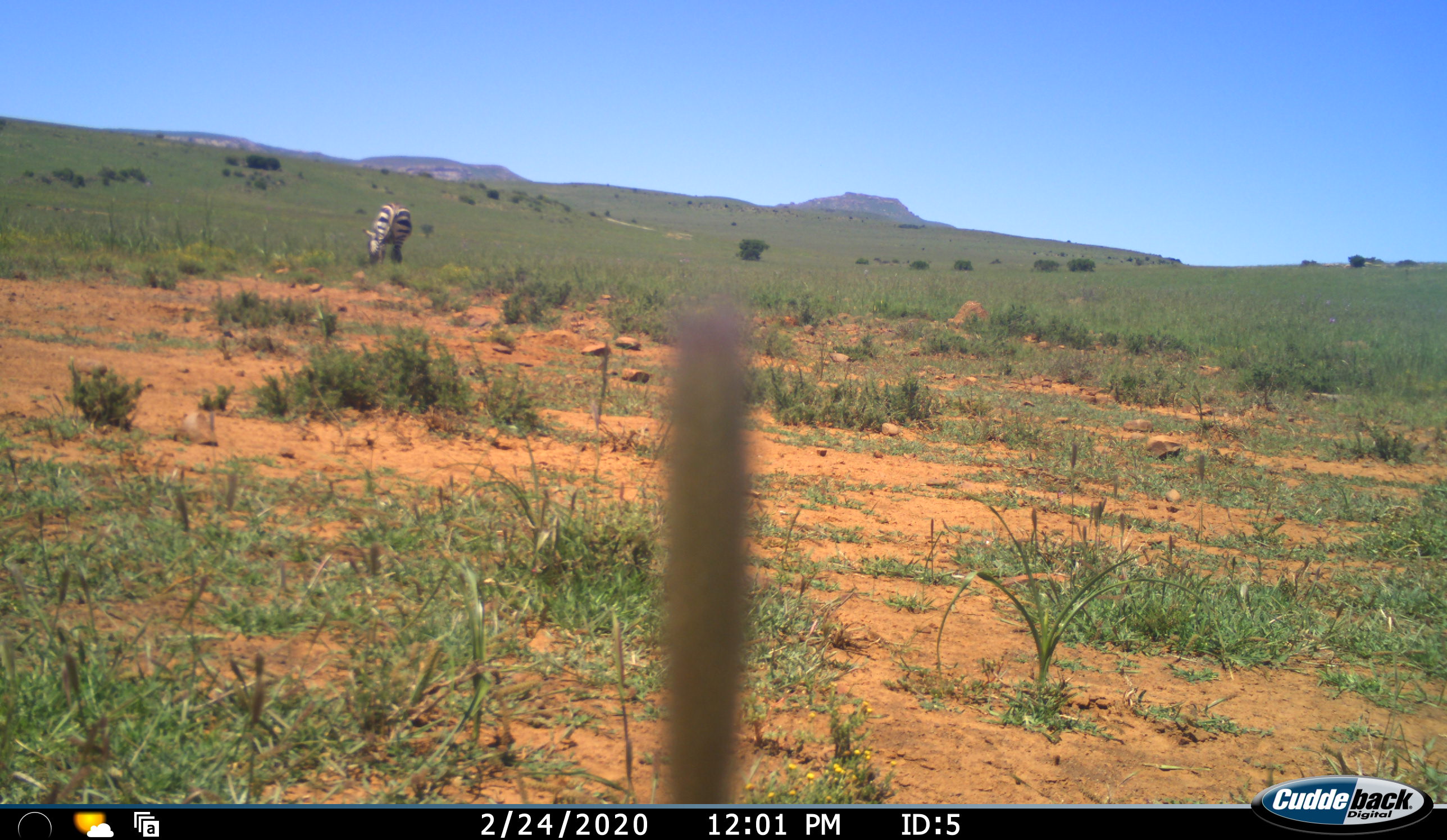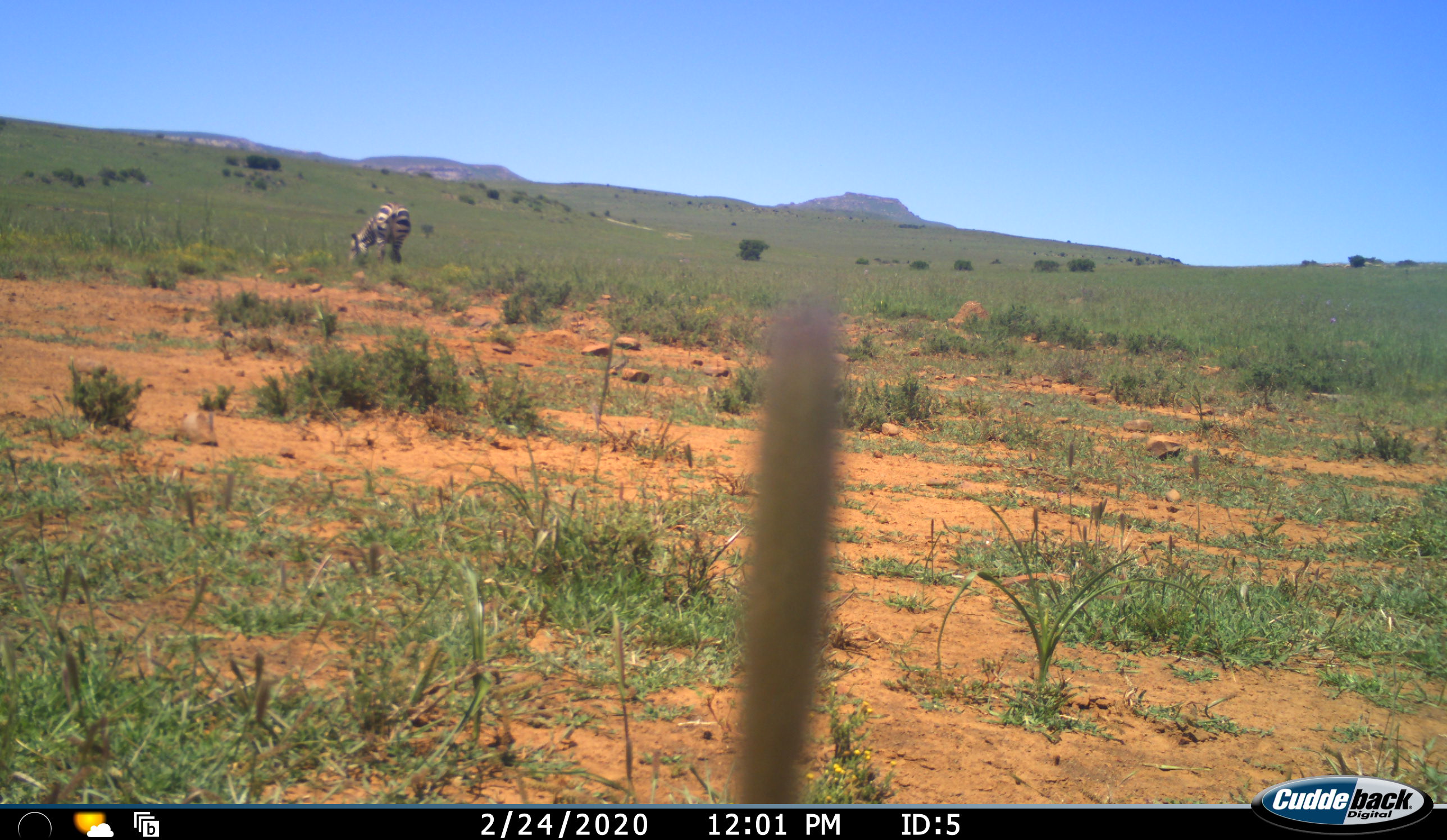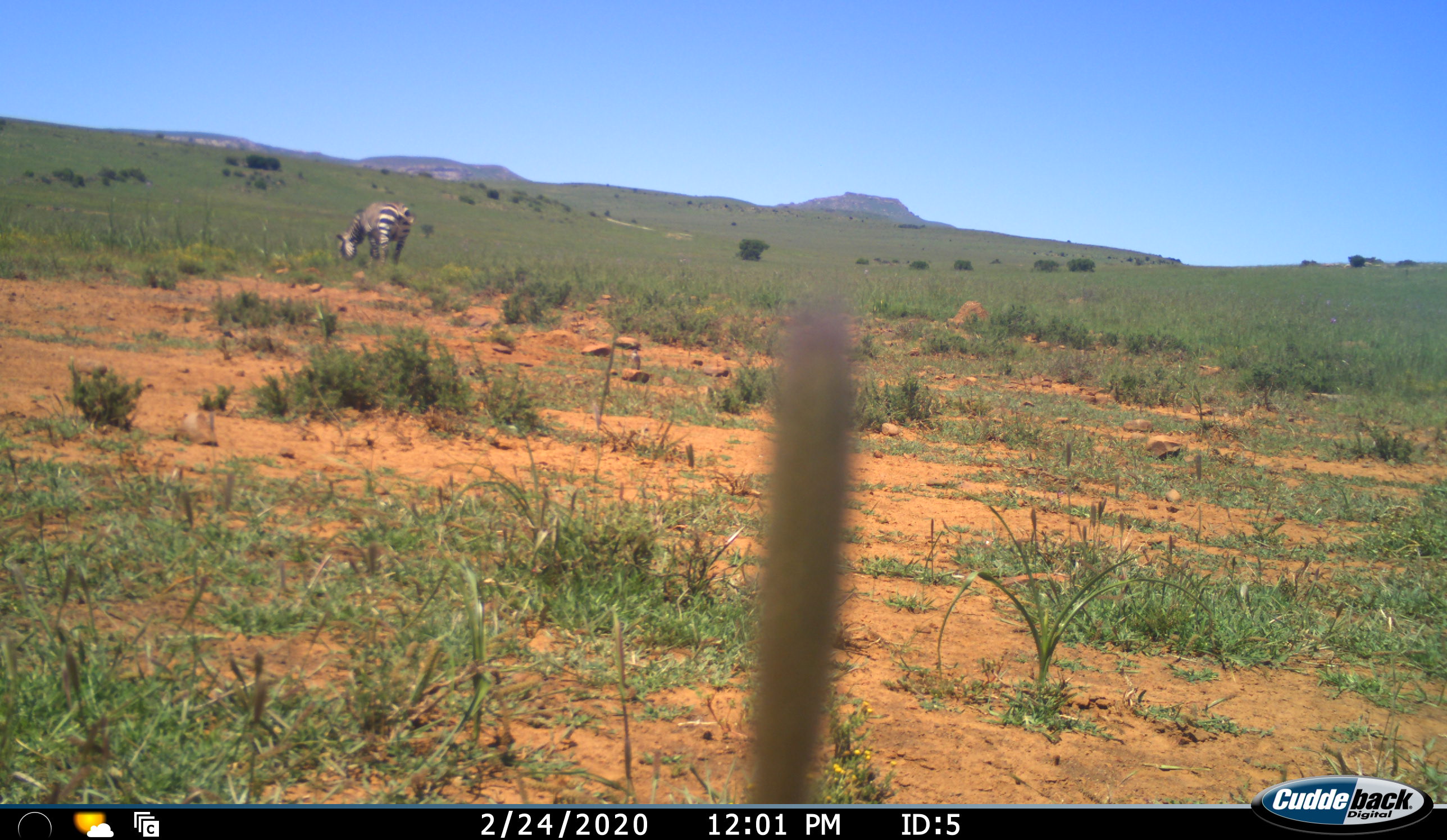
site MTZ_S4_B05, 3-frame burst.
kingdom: Animalia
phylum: Chordata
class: Mammalia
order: Perissodactyla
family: Equidae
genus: Equus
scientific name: Equus zebra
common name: mountain zebra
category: zebramountain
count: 1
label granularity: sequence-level